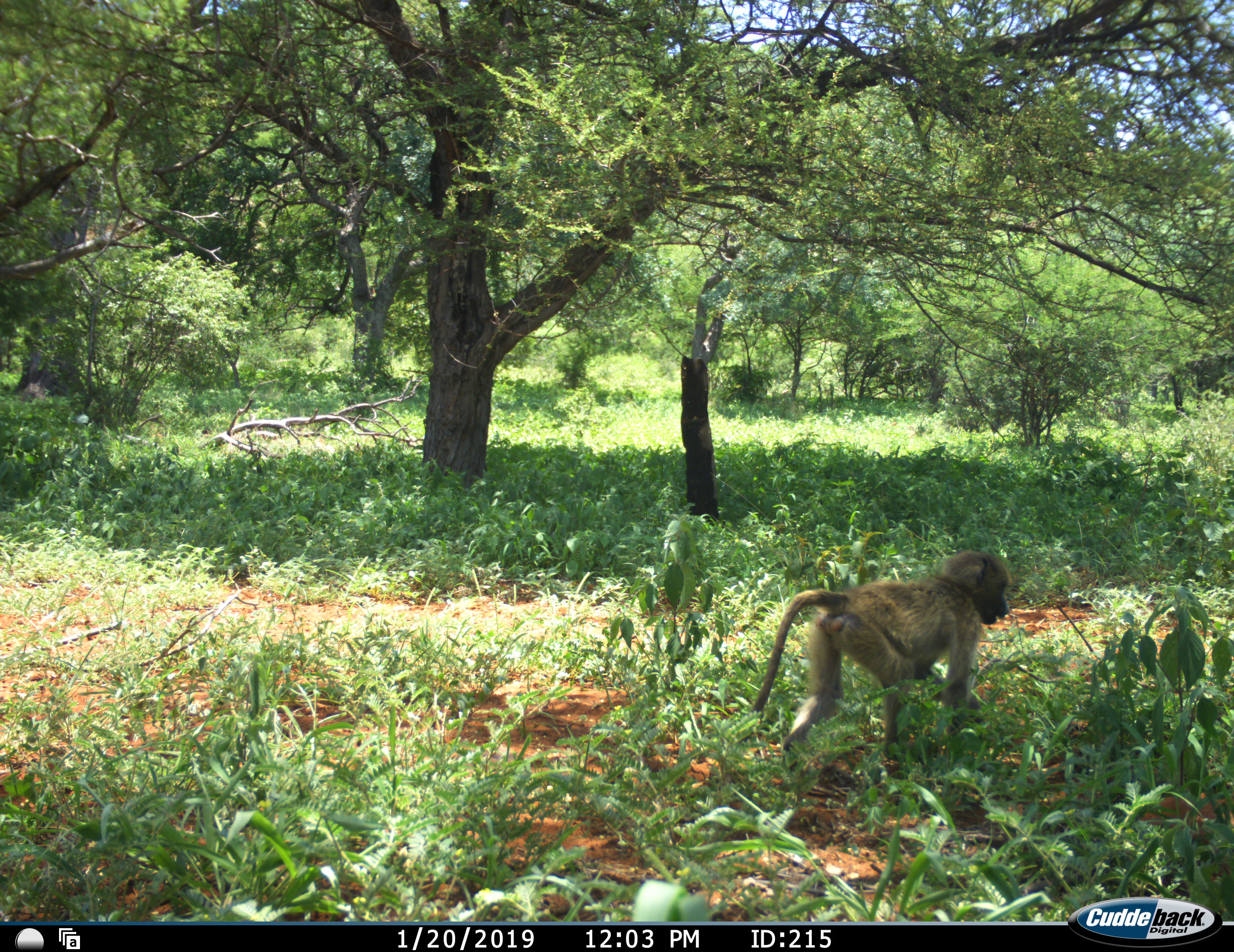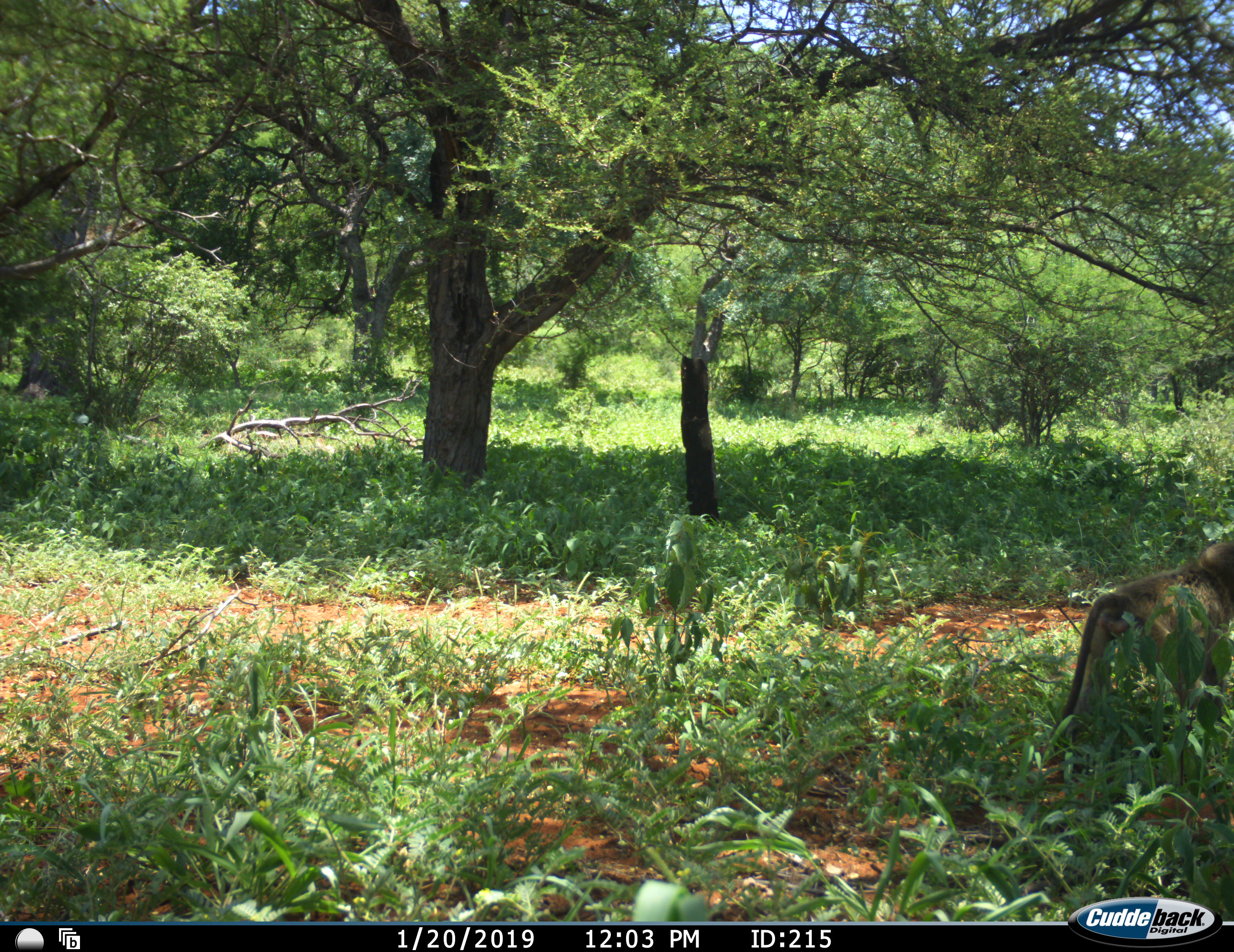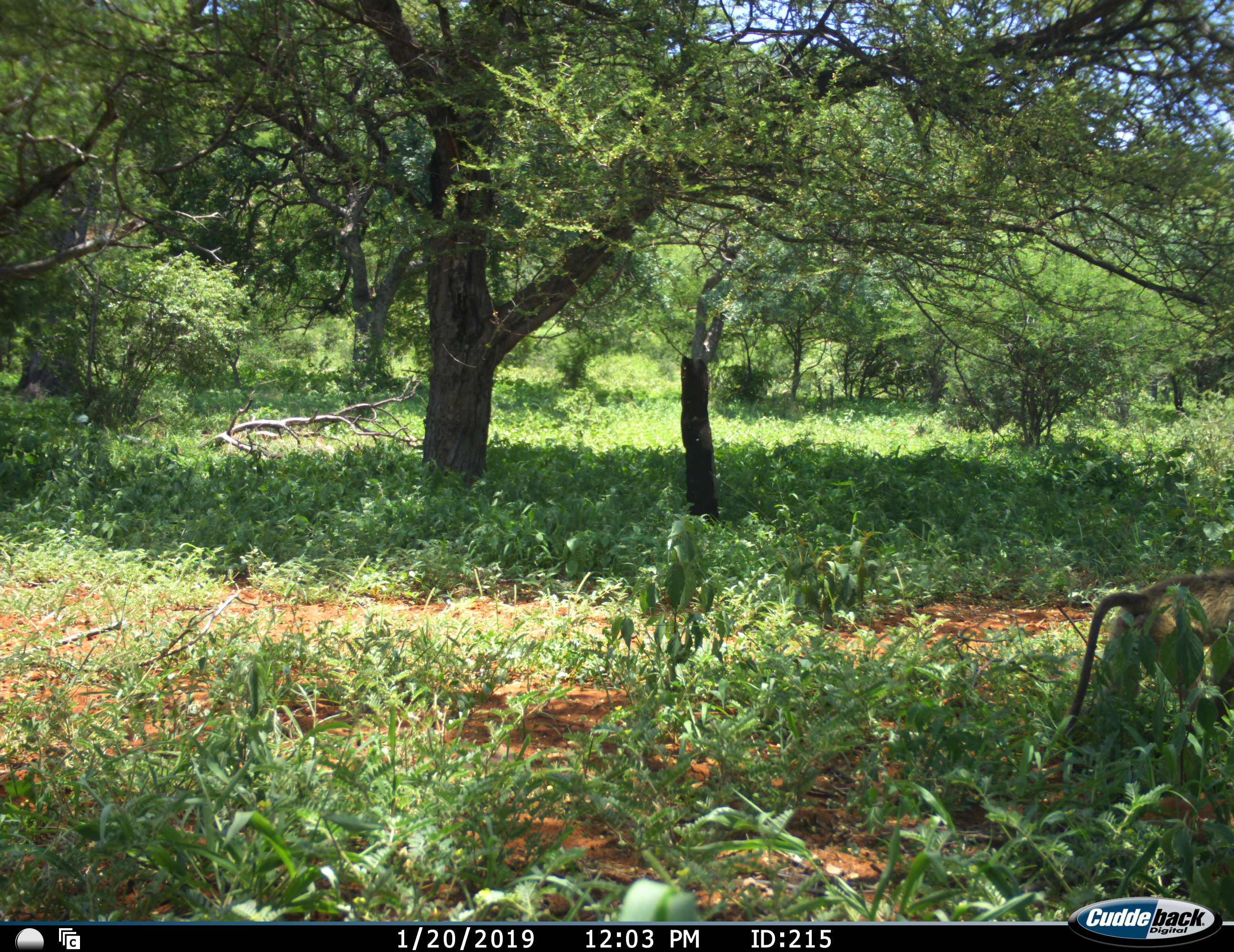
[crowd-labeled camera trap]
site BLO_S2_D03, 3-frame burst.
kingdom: Animalia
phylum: Chordata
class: Mammalia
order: Primates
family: Cercopithecidae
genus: Papio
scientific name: Papio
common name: baboon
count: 1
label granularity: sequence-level